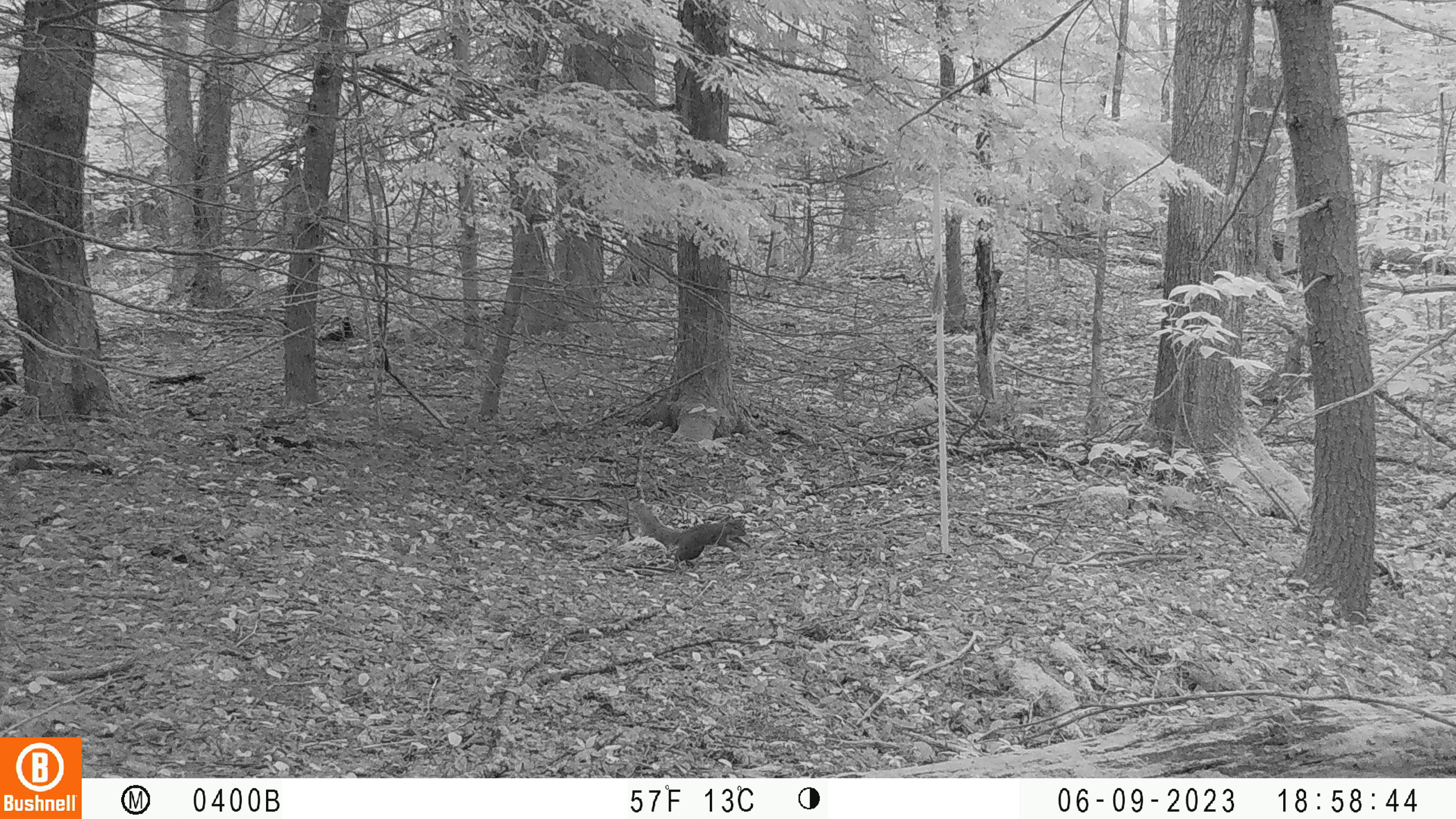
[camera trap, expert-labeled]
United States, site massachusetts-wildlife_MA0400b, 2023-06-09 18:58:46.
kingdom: Animalia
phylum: Chordata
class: Mammalia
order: Rodentia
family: Sciuridae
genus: Sciurus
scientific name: Sciurus carolinensis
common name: gray squirrel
Gray squirrel (Sciurus carolinensis).